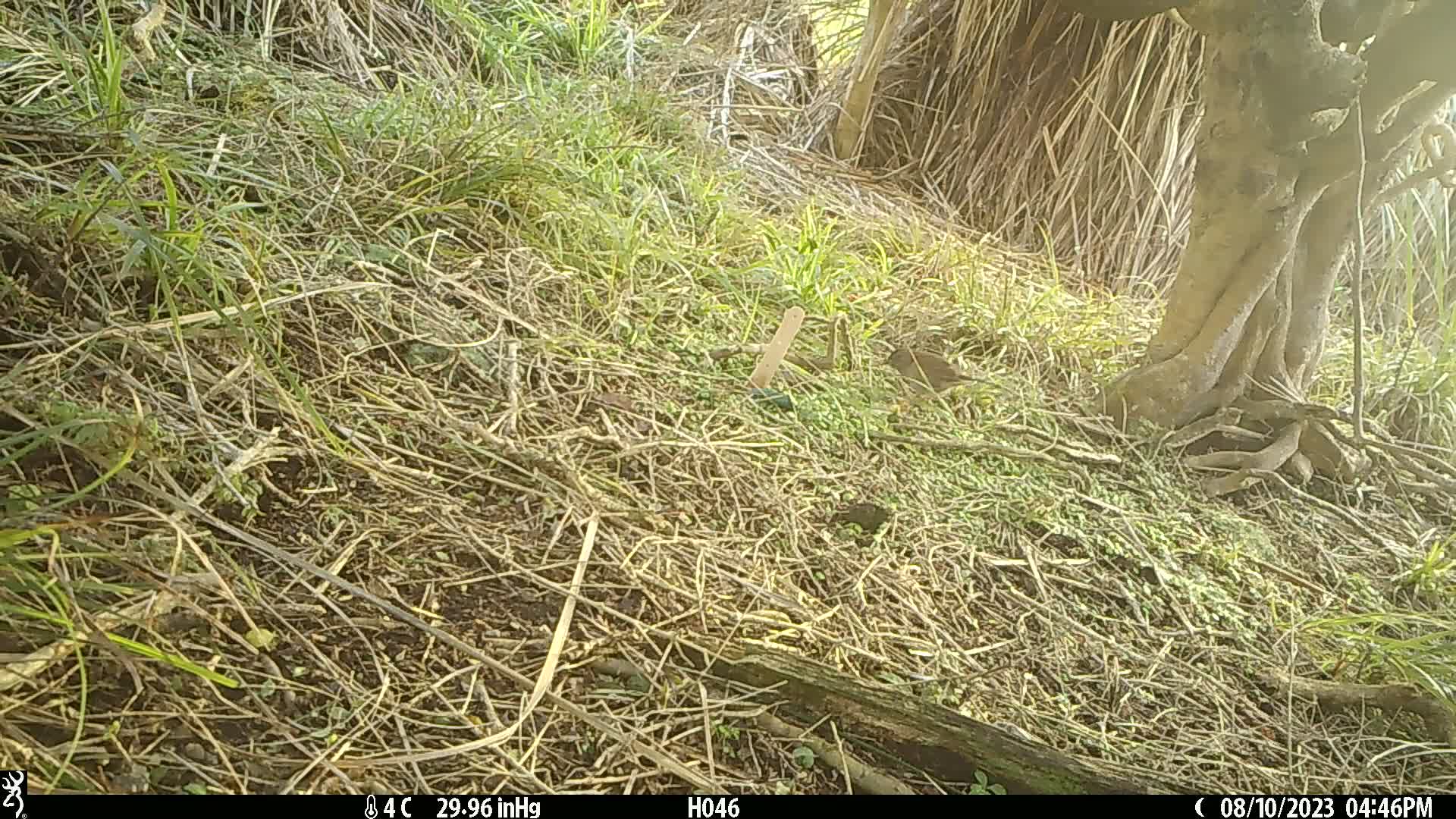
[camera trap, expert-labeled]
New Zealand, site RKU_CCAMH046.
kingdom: Animalia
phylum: Chordata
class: Aves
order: Passeriformes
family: Prunellidae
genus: Prunella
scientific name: Prunella modularis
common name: dunnock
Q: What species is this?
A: Dunnock (Prunella modularis).